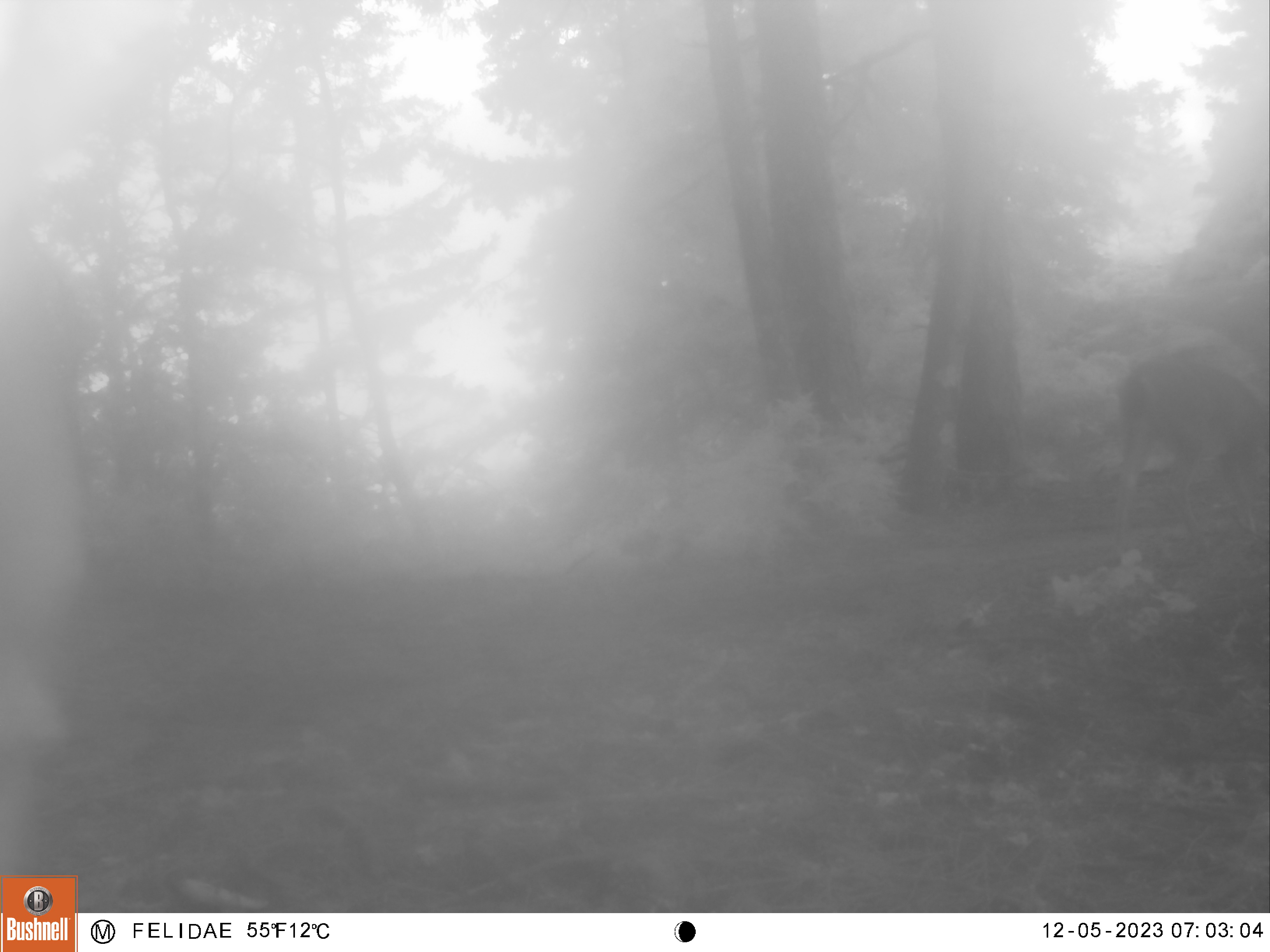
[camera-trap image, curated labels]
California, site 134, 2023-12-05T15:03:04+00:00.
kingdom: Animalia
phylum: Chordata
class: Mammalia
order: Artiodactyla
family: Cervidae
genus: Odocoileus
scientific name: Odocoileus hemionus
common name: mule deer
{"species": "mule deer (Odocoileus hemionus)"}